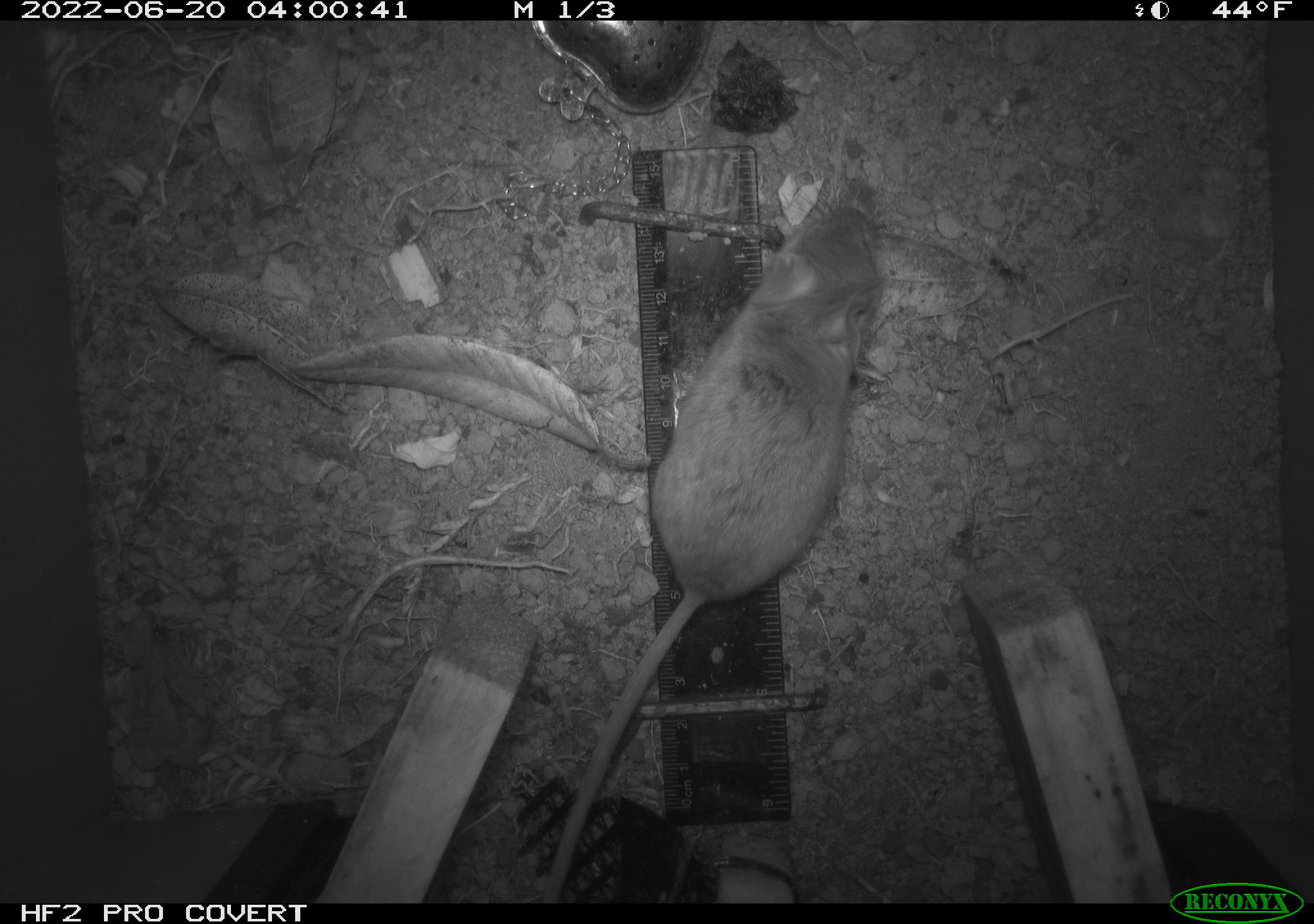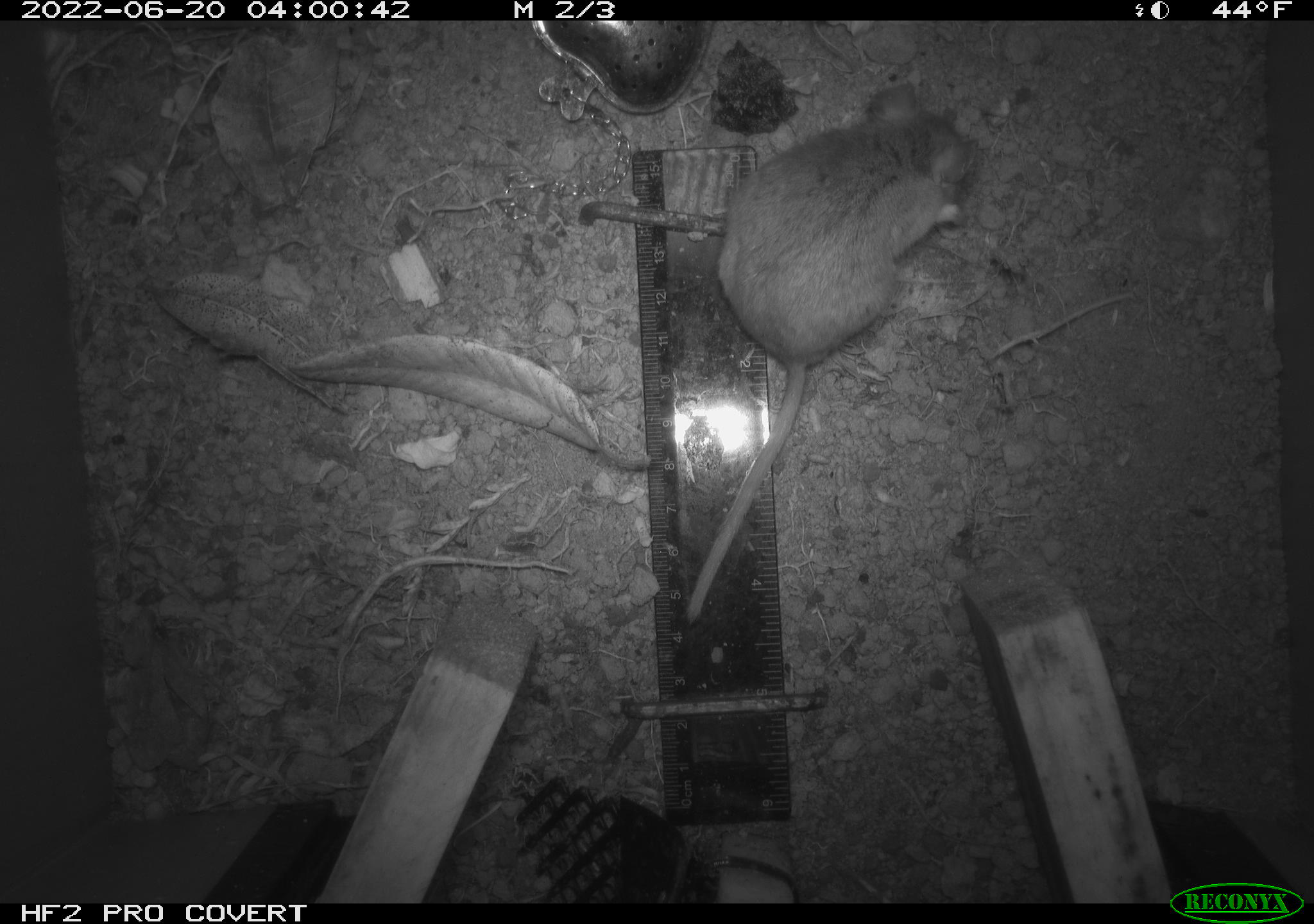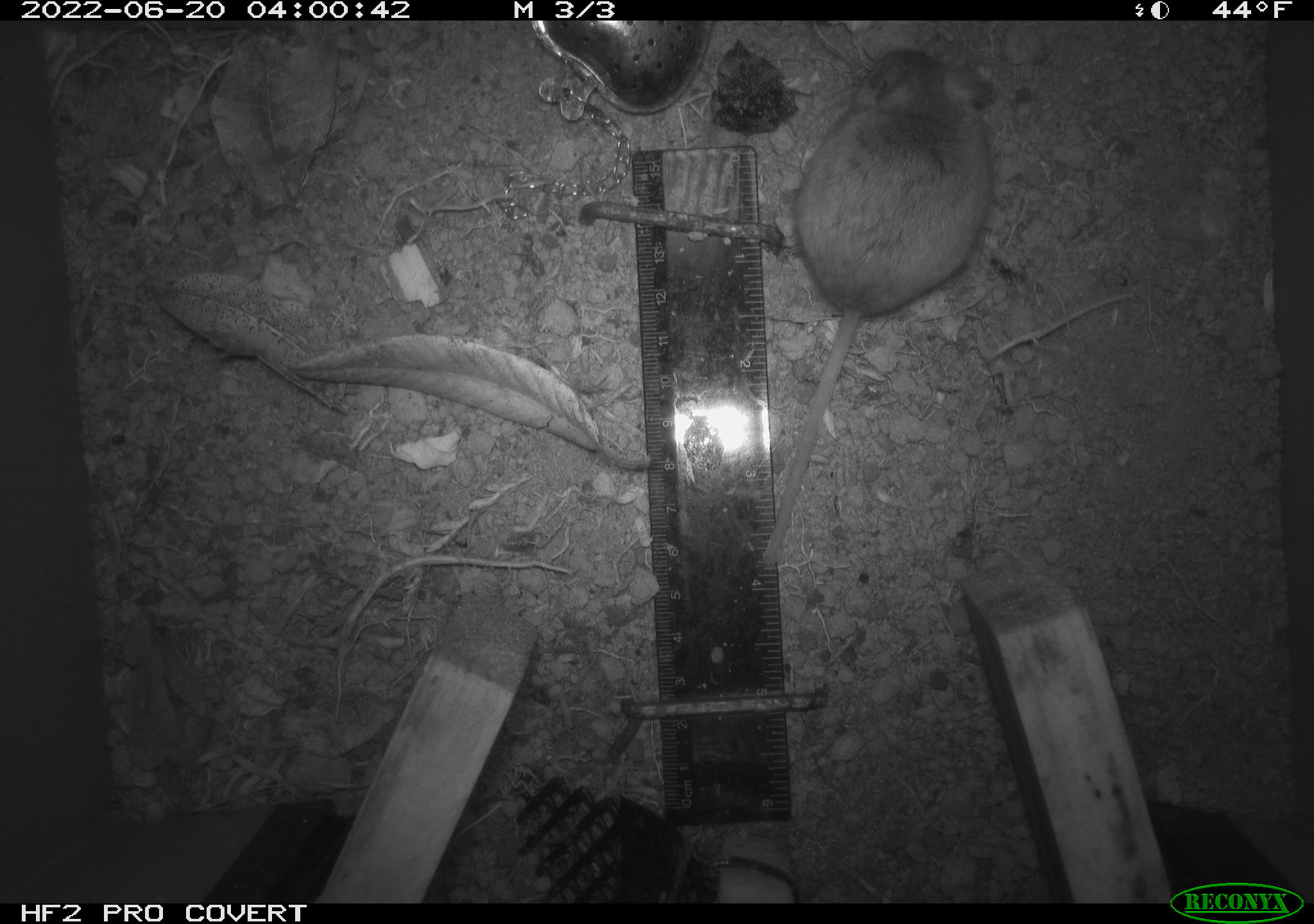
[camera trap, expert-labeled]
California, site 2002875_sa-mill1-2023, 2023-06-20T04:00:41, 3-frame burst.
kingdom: Animalia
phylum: Chordata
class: Mammalia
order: Rodentia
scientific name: Rodentia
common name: mouse species